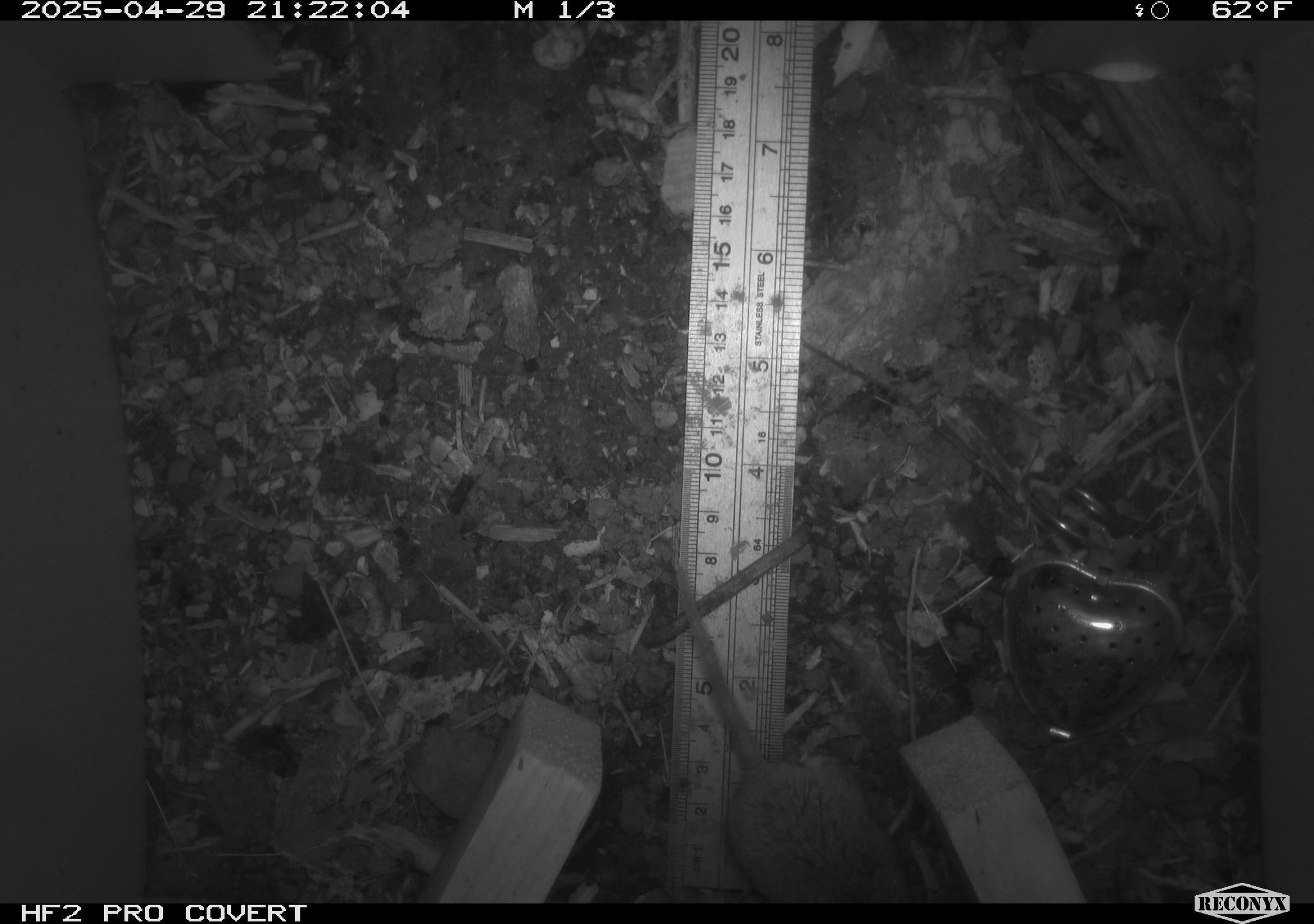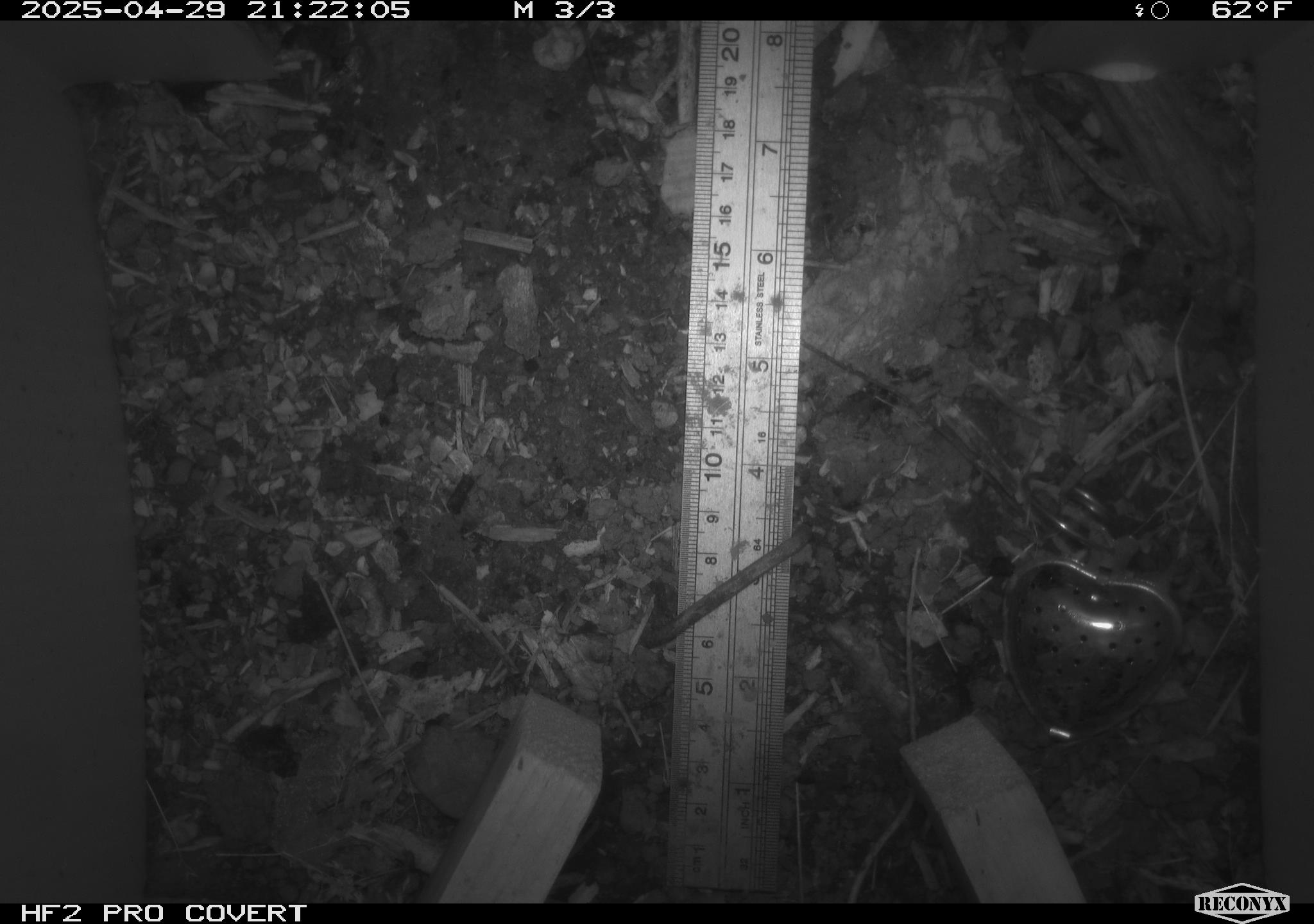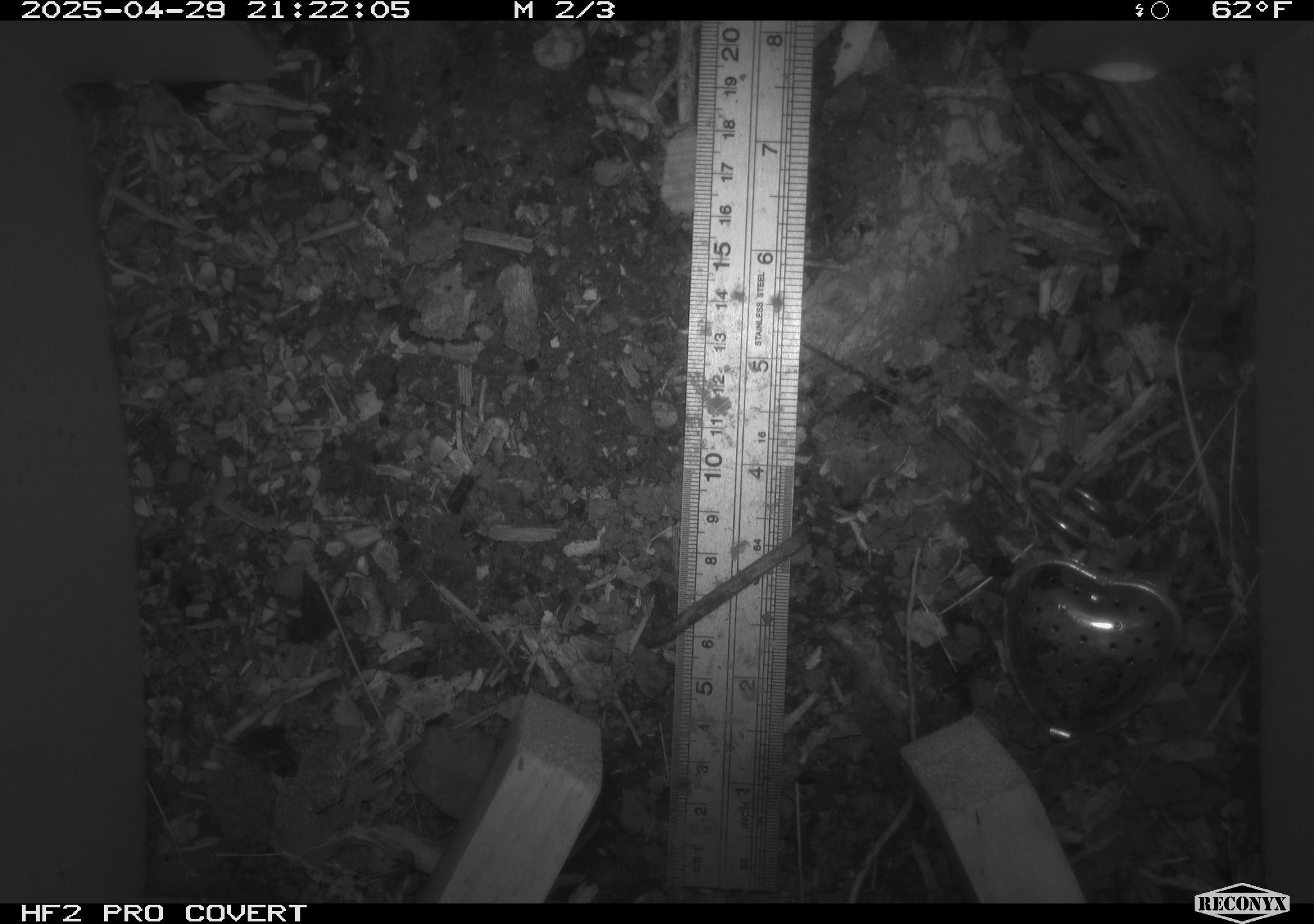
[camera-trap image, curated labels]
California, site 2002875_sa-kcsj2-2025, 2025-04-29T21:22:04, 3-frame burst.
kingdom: Animalia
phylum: Chordata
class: Mammalia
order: Rodentia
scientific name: Rodentia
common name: rodent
Rodent (Rodentia).